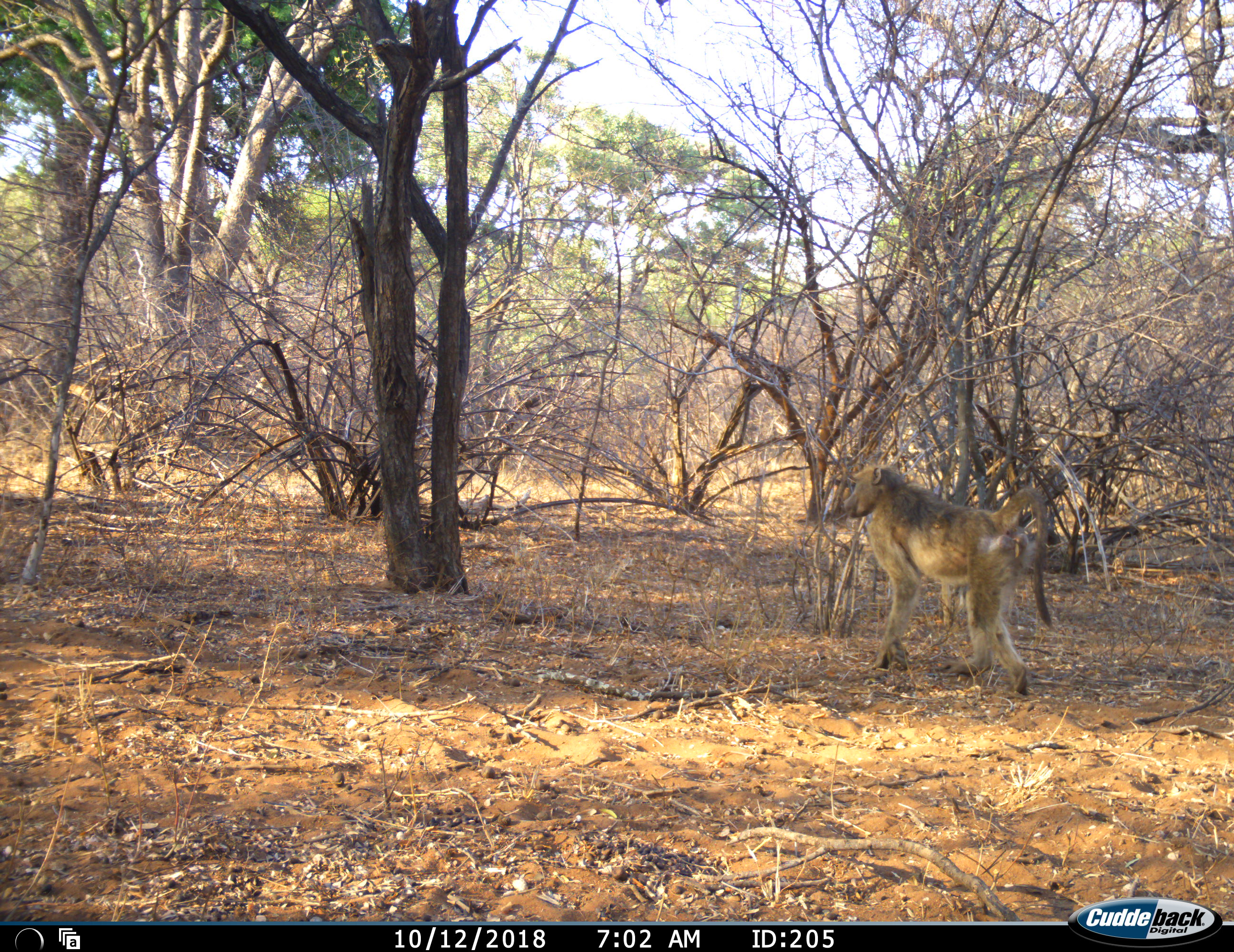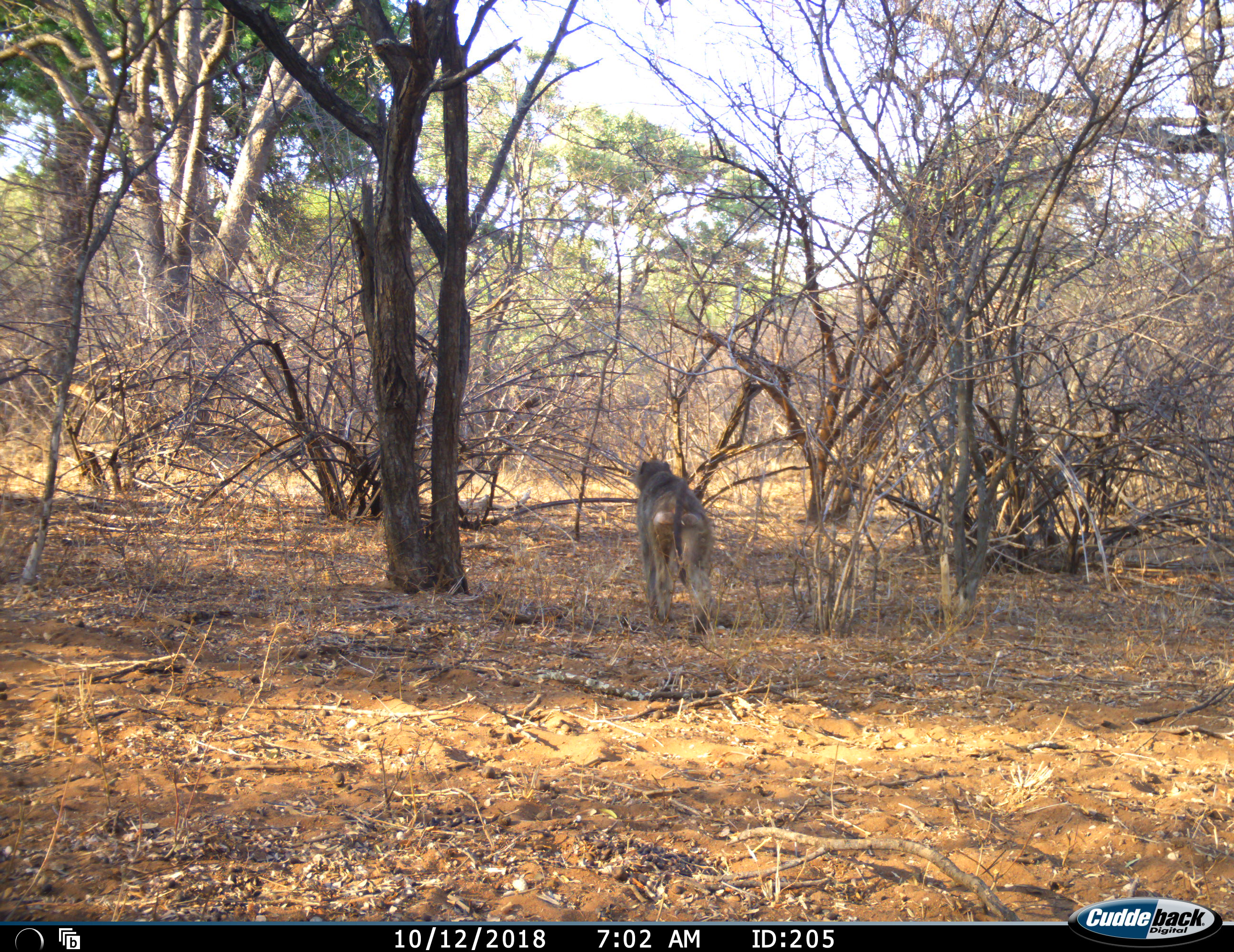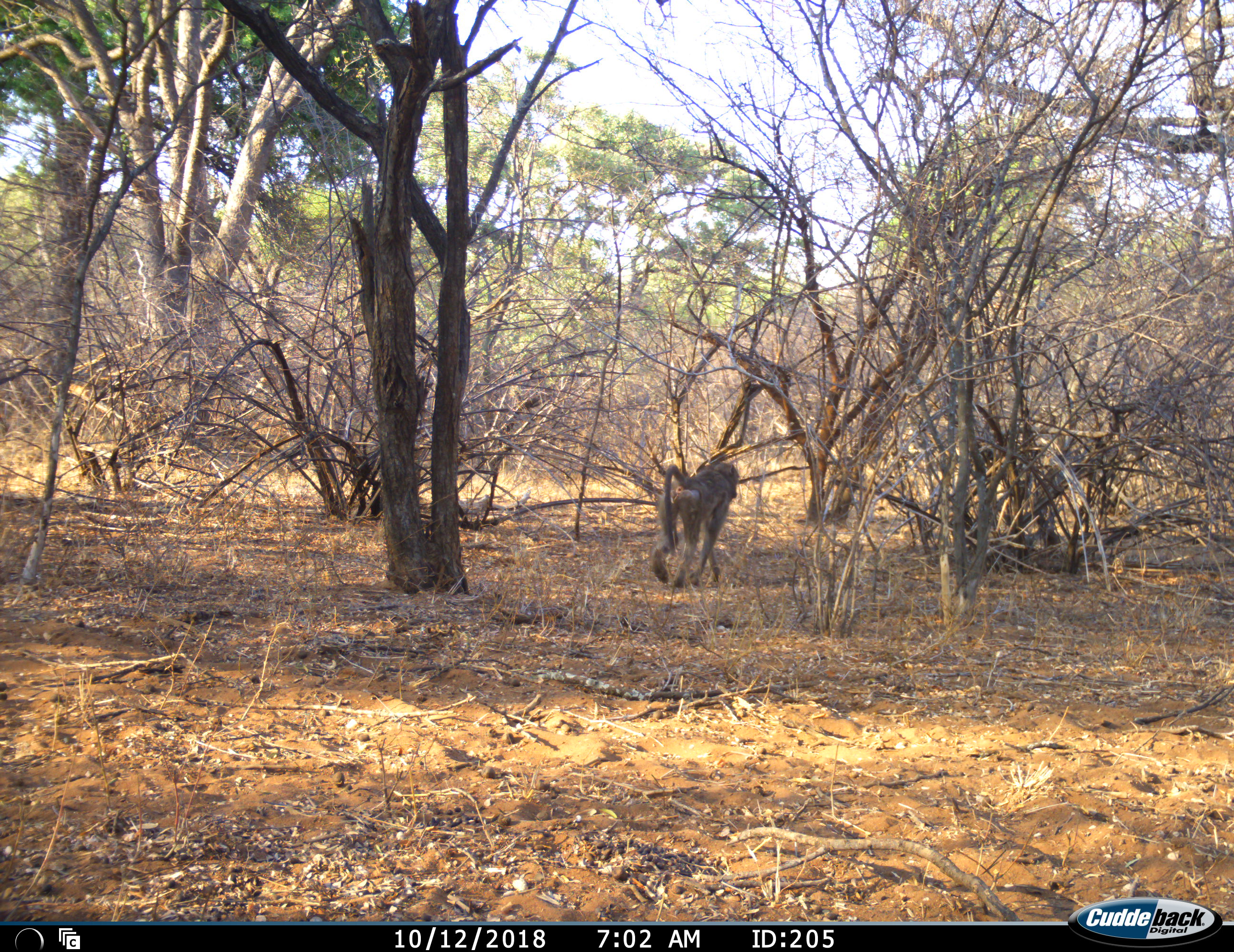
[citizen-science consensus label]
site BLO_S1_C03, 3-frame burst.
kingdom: Animalia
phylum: Chordata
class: Mammalia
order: Primates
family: Cercopithecidae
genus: Papio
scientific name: Papio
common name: baboon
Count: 1.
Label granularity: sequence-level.